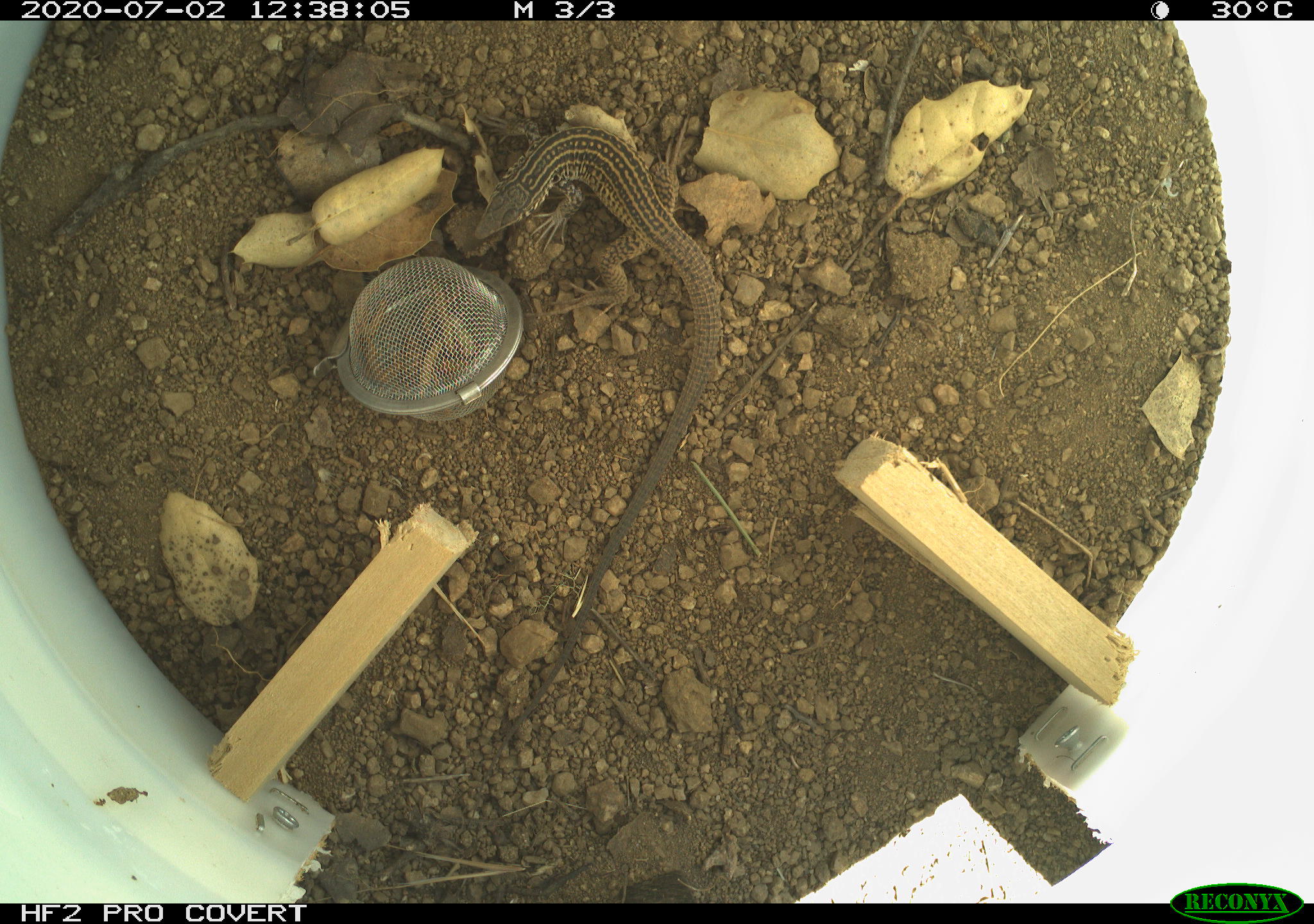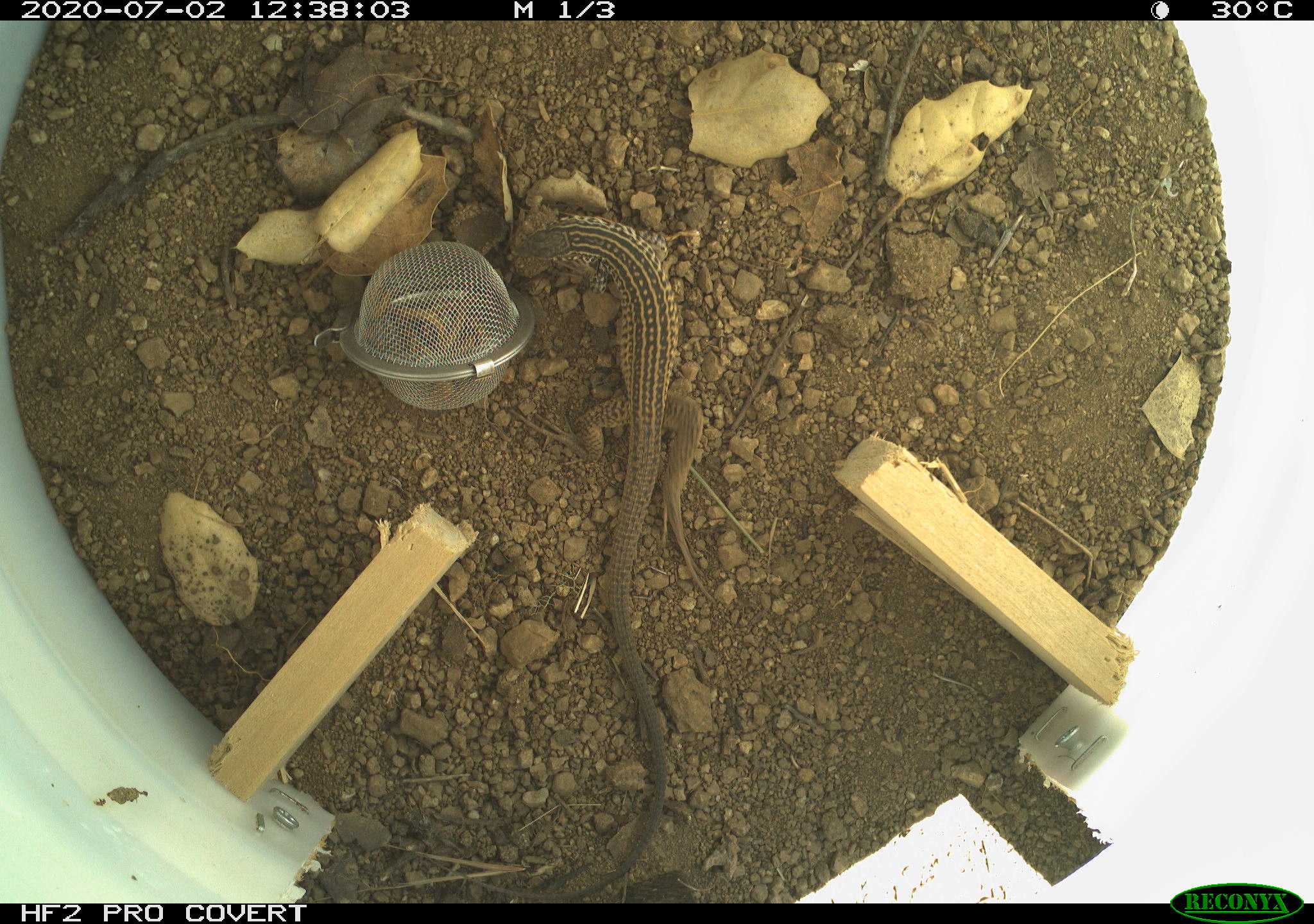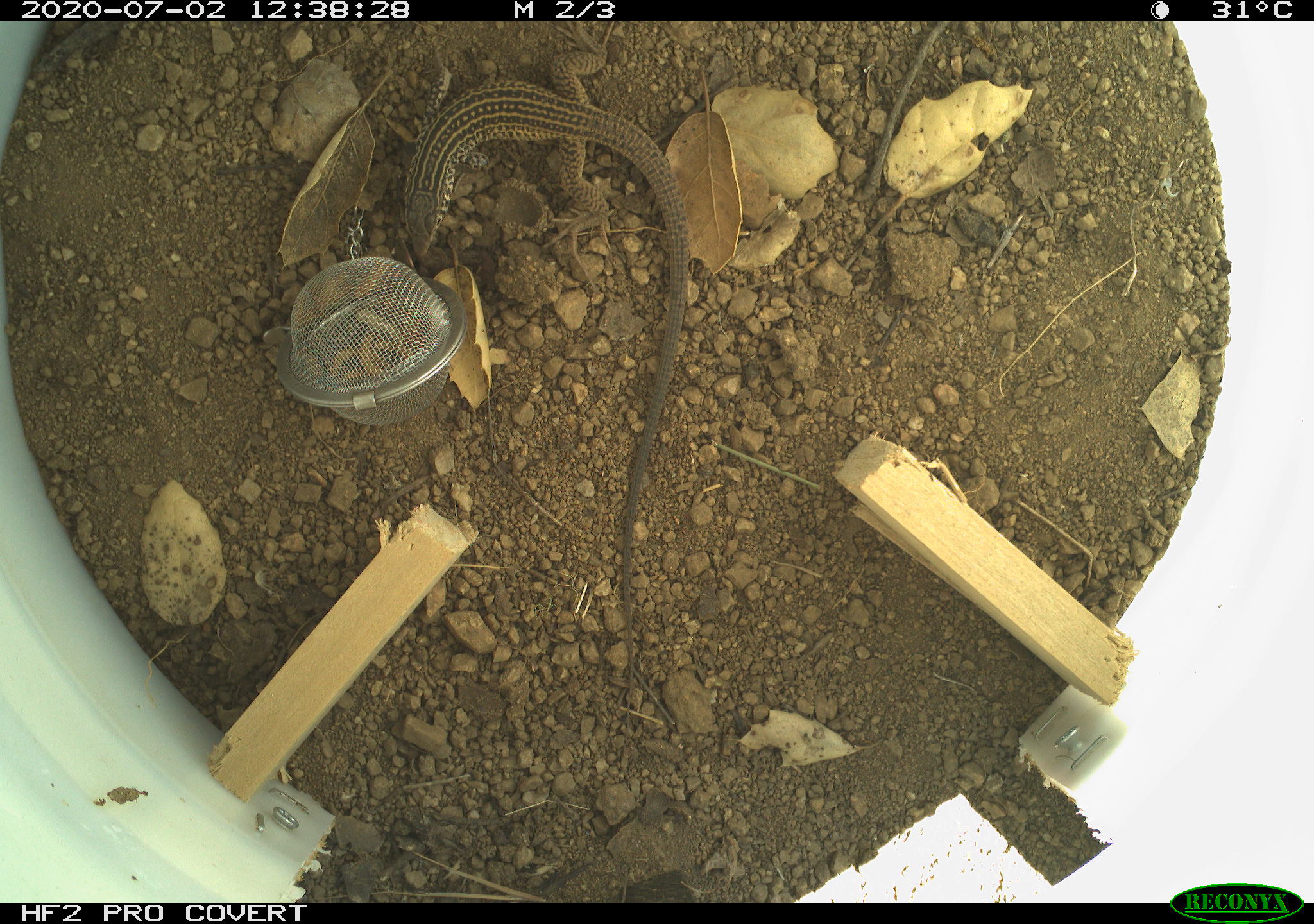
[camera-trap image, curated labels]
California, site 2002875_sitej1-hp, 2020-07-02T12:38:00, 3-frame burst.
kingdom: Animalia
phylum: Chordata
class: Reptilia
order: Squamata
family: Teiidae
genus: Aspidoscelis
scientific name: Aspidoscelis tigris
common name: western whiptail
Western whiptail (Aspidoscelis tigris).